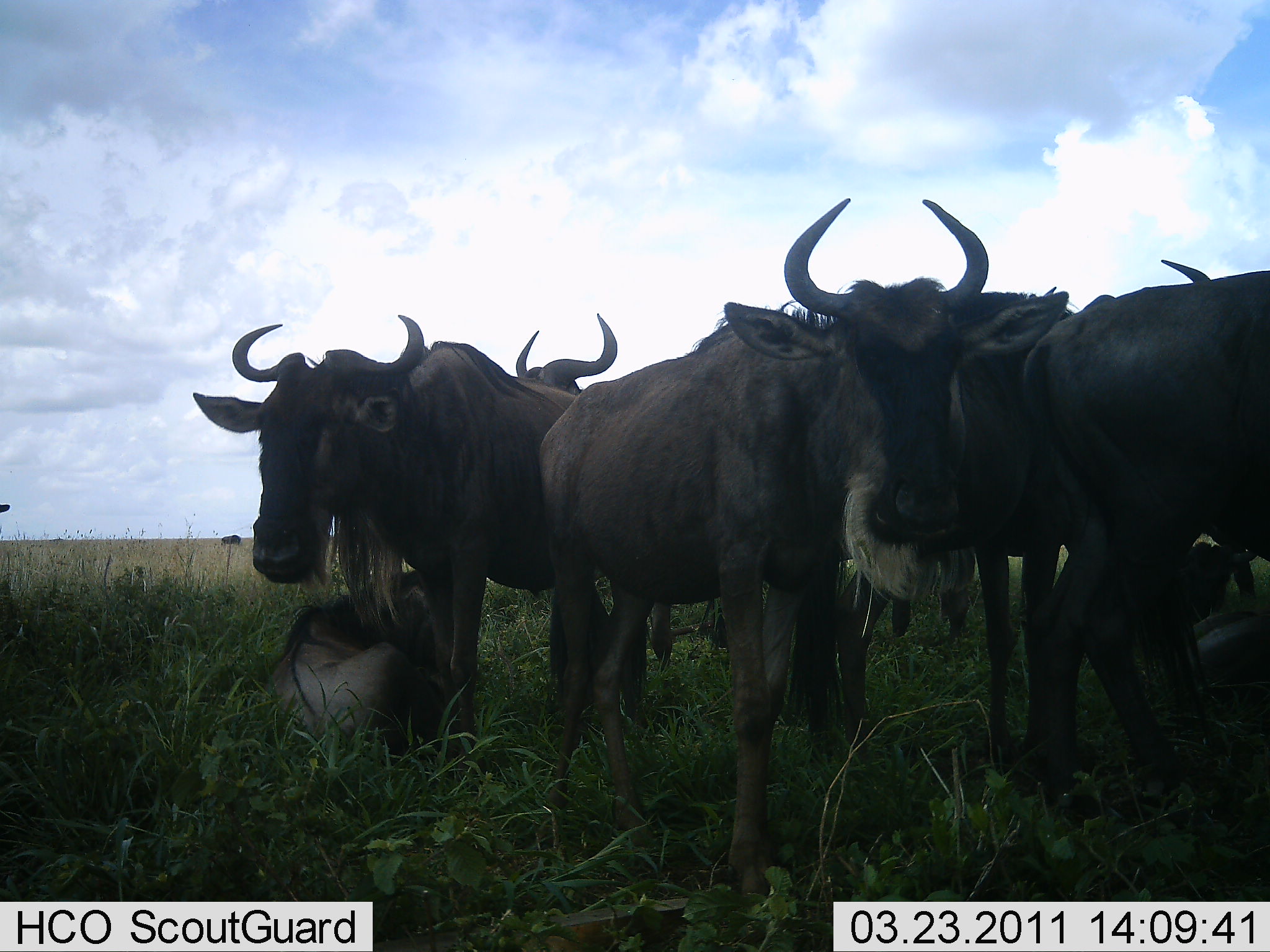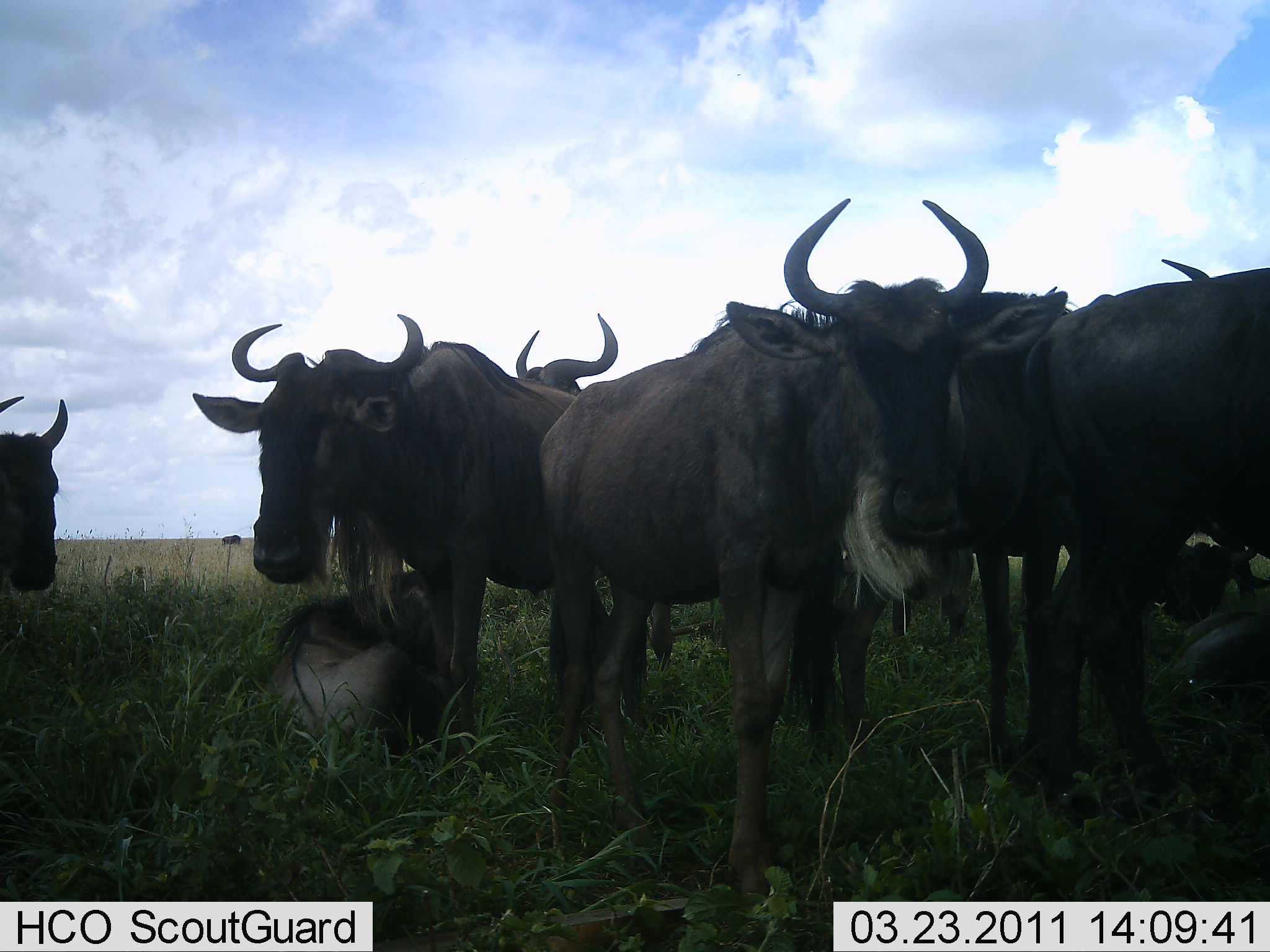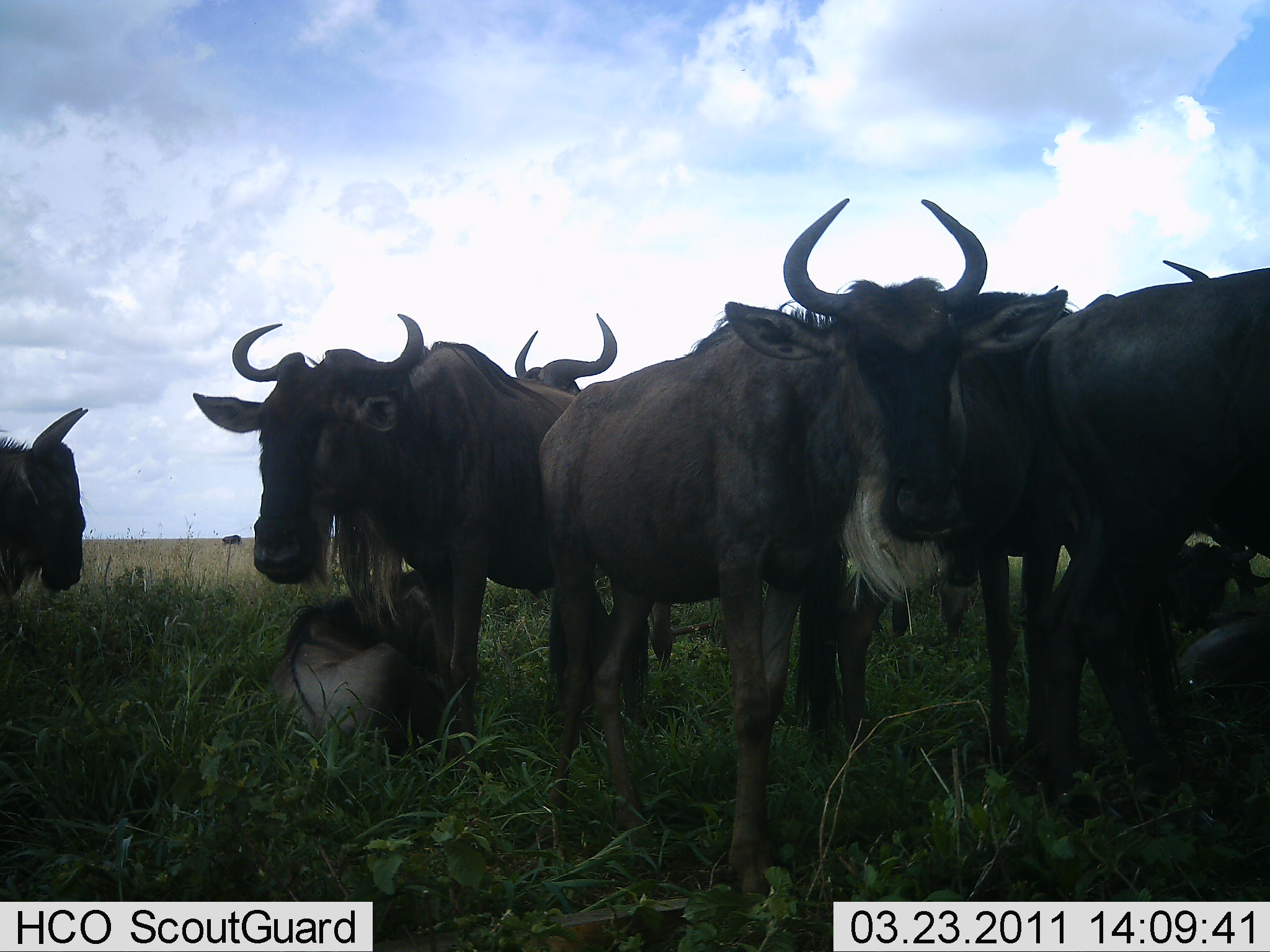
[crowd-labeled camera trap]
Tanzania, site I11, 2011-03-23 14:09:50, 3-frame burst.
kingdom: Animalia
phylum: Chordata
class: Mammalia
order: Artiodactyla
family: Bovidae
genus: Connochaetes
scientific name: Connochaetes taurinus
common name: blue wildebeest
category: wildebeest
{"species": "wildebeest (blue wildebeest) (Connochaetes taurinus)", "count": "8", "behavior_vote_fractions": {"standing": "92%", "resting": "69%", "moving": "8%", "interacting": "15%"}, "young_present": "31%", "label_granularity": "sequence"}